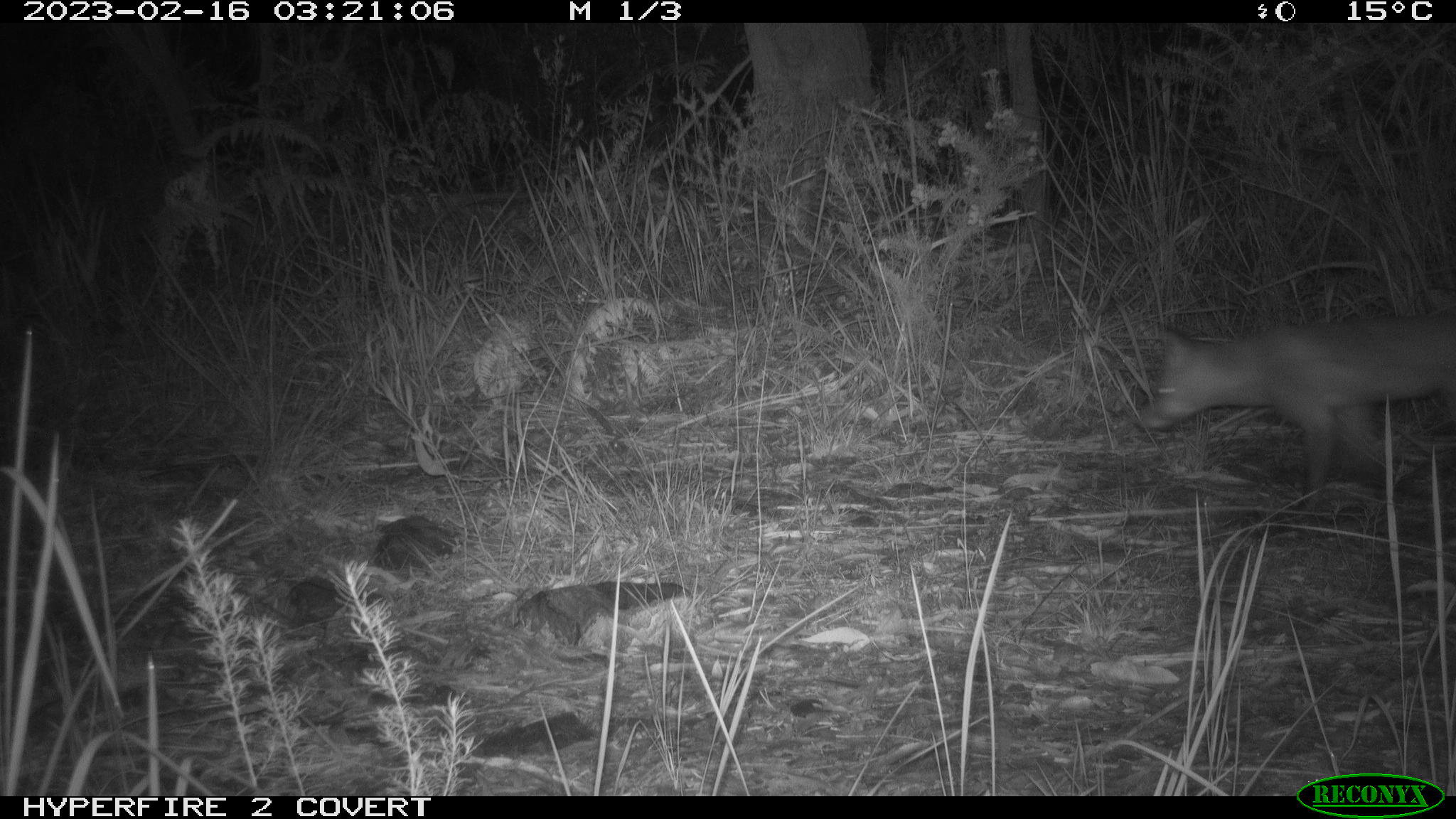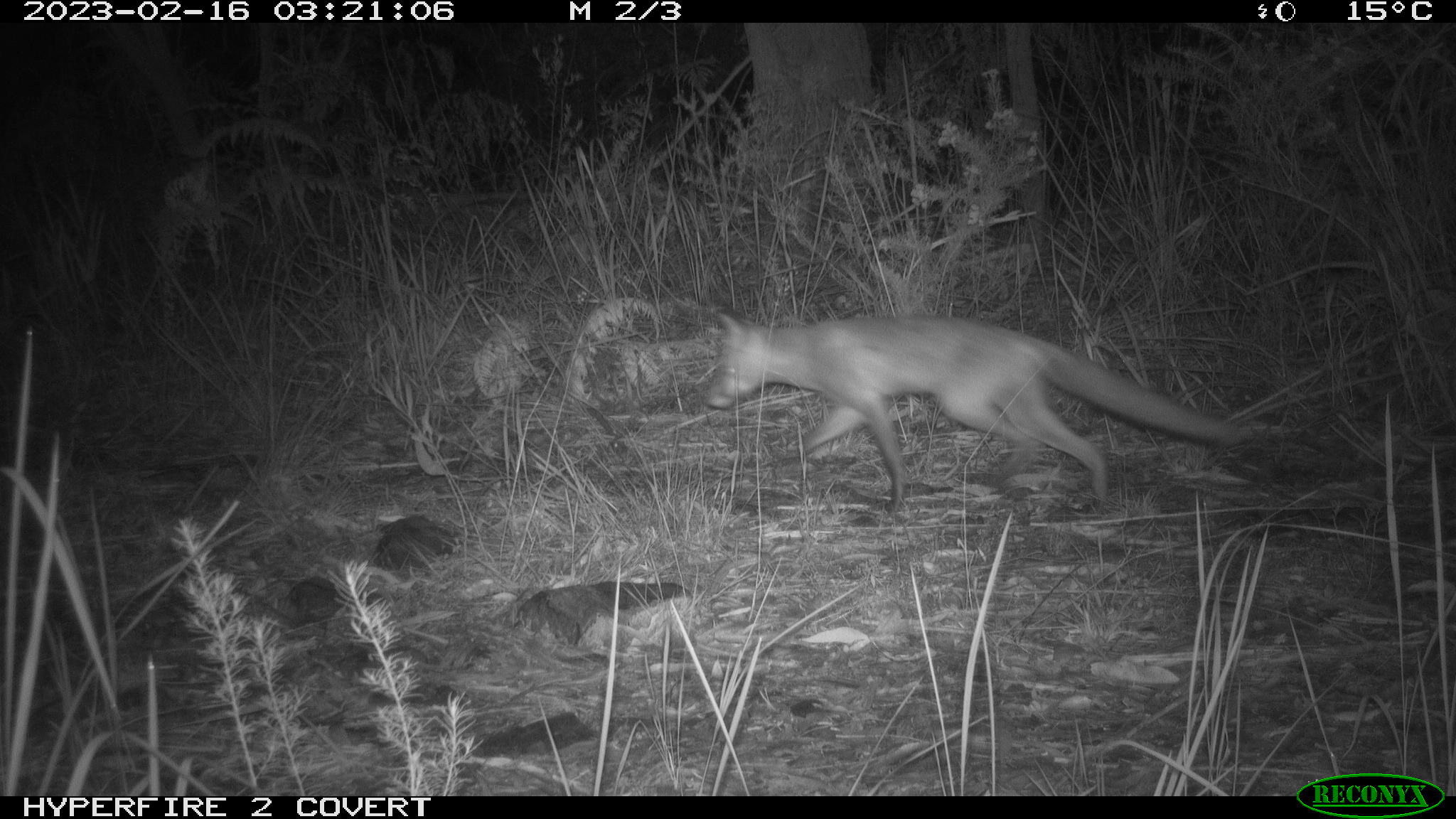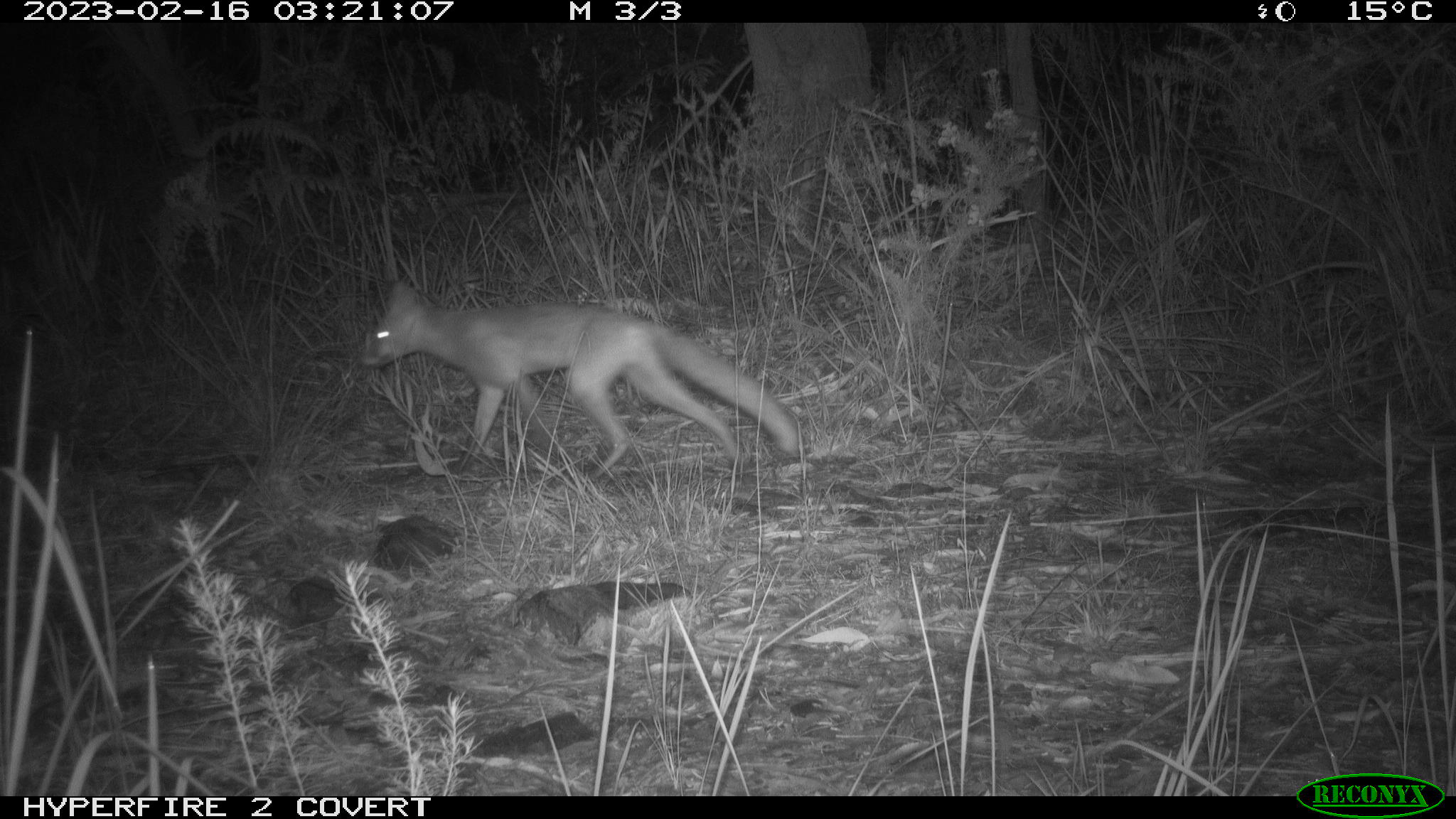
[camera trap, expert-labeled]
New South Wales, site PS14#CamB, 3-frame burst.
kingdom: Animalia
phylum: Chordata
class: Mammalia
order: Carnivora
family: Canidae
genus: Vulpes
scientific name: Vulpes vulpes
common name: red fox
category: fox